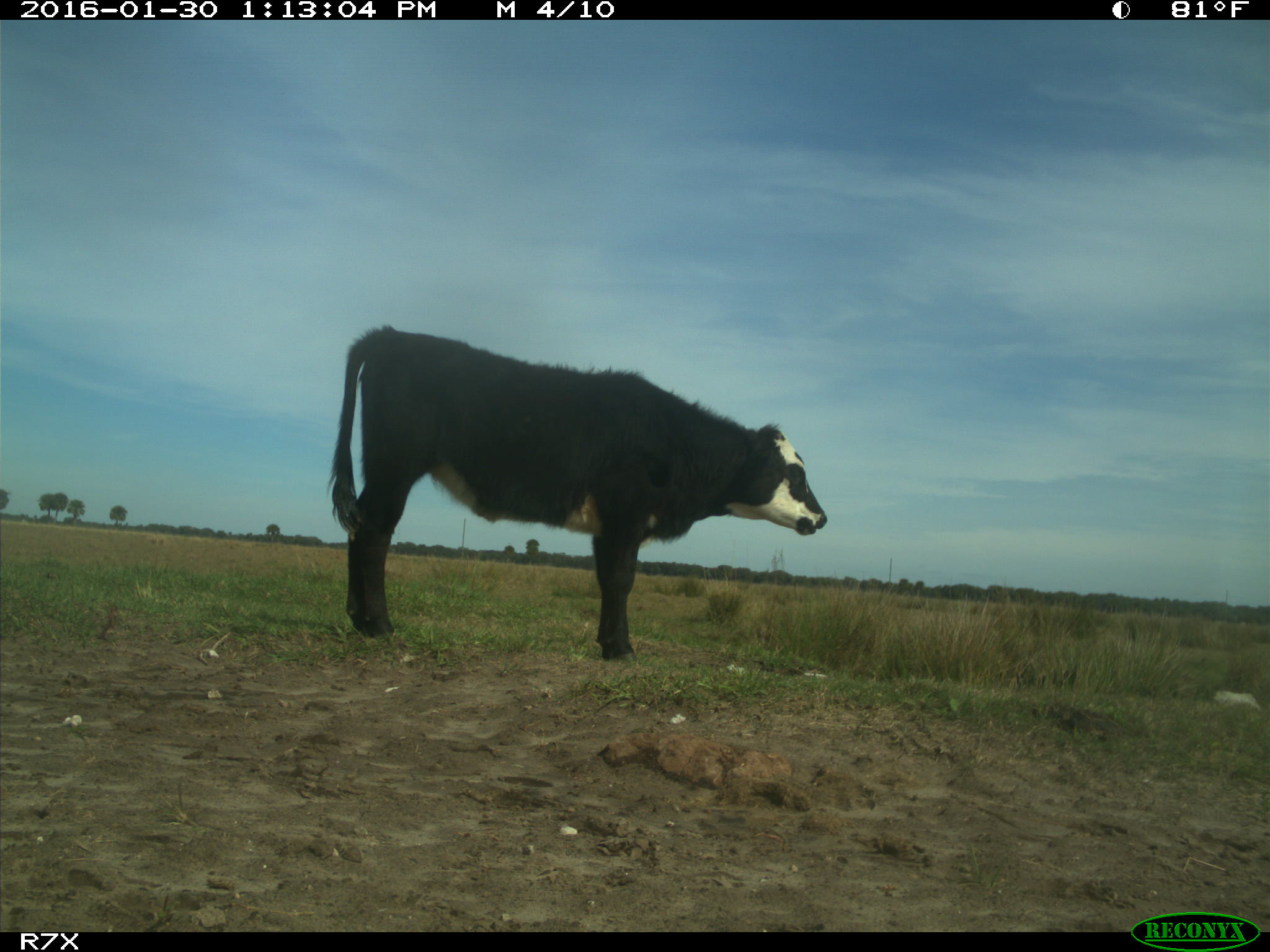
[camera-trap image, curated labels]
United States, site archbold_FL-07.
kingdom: Animalia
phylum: Chordata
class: Mammalia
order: Artiodactyla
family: Bovidae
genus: Bos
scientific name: Bos taurus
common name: domestic cow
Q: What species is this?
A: Bos taurus (domestic cow).